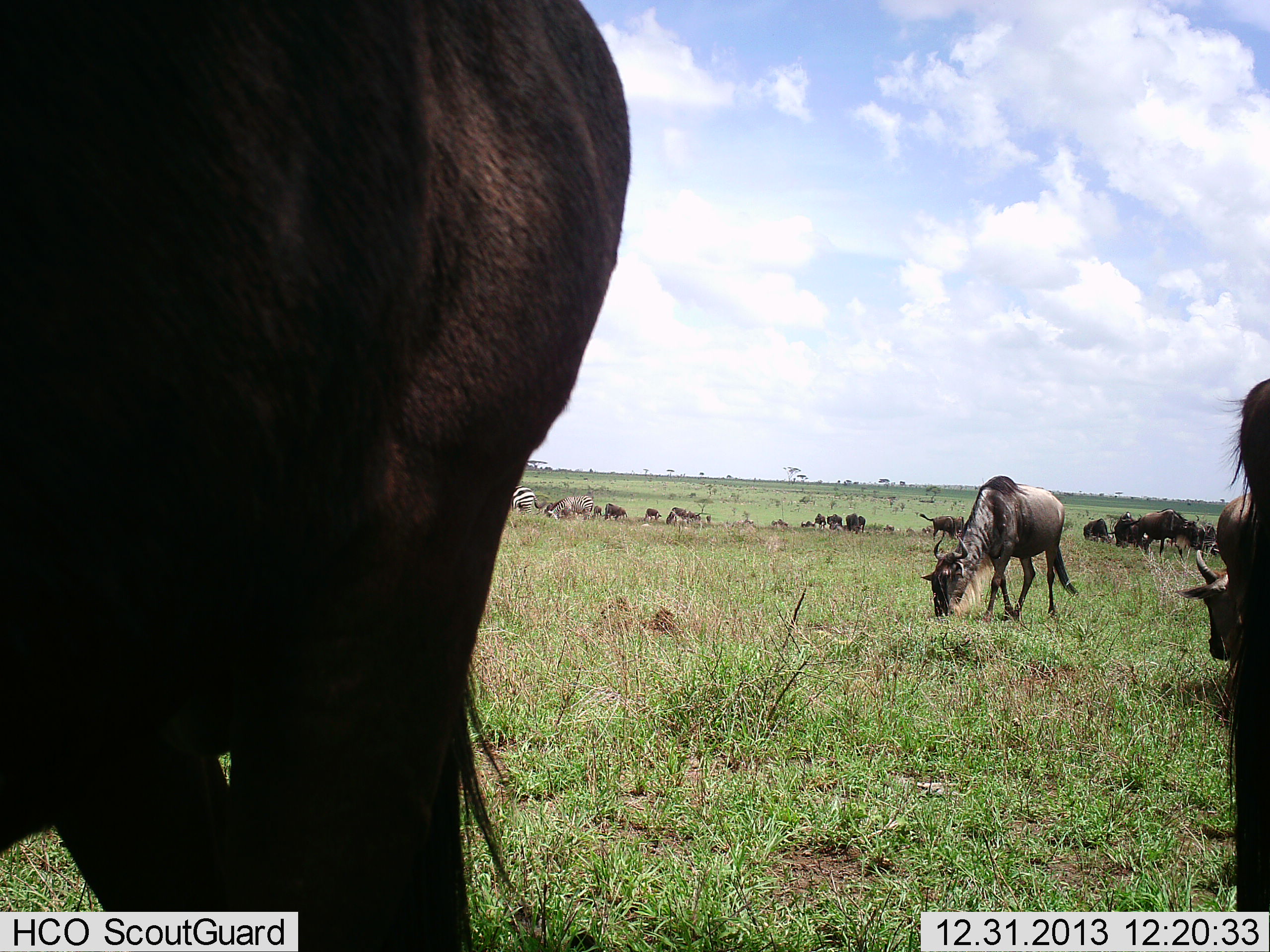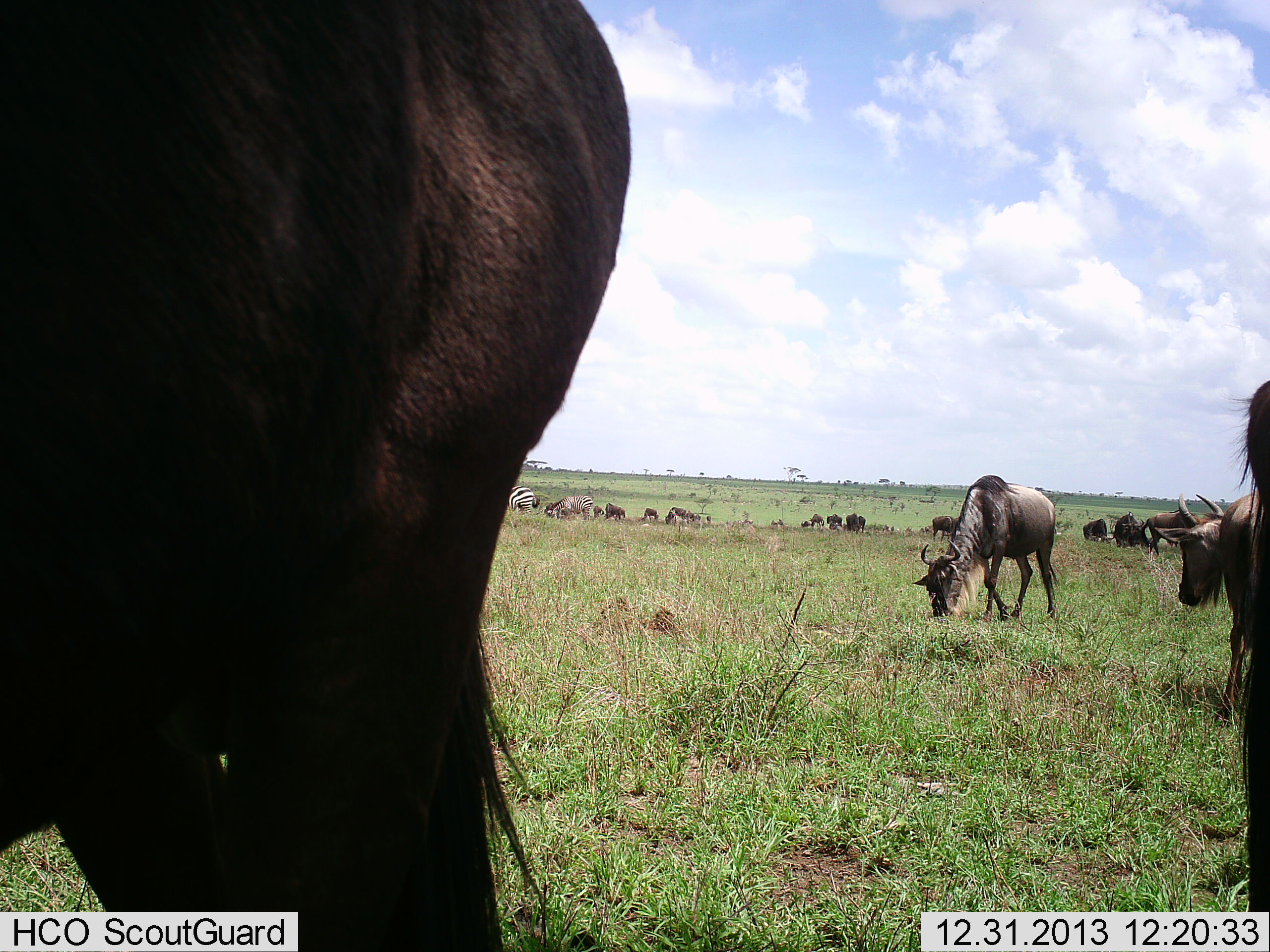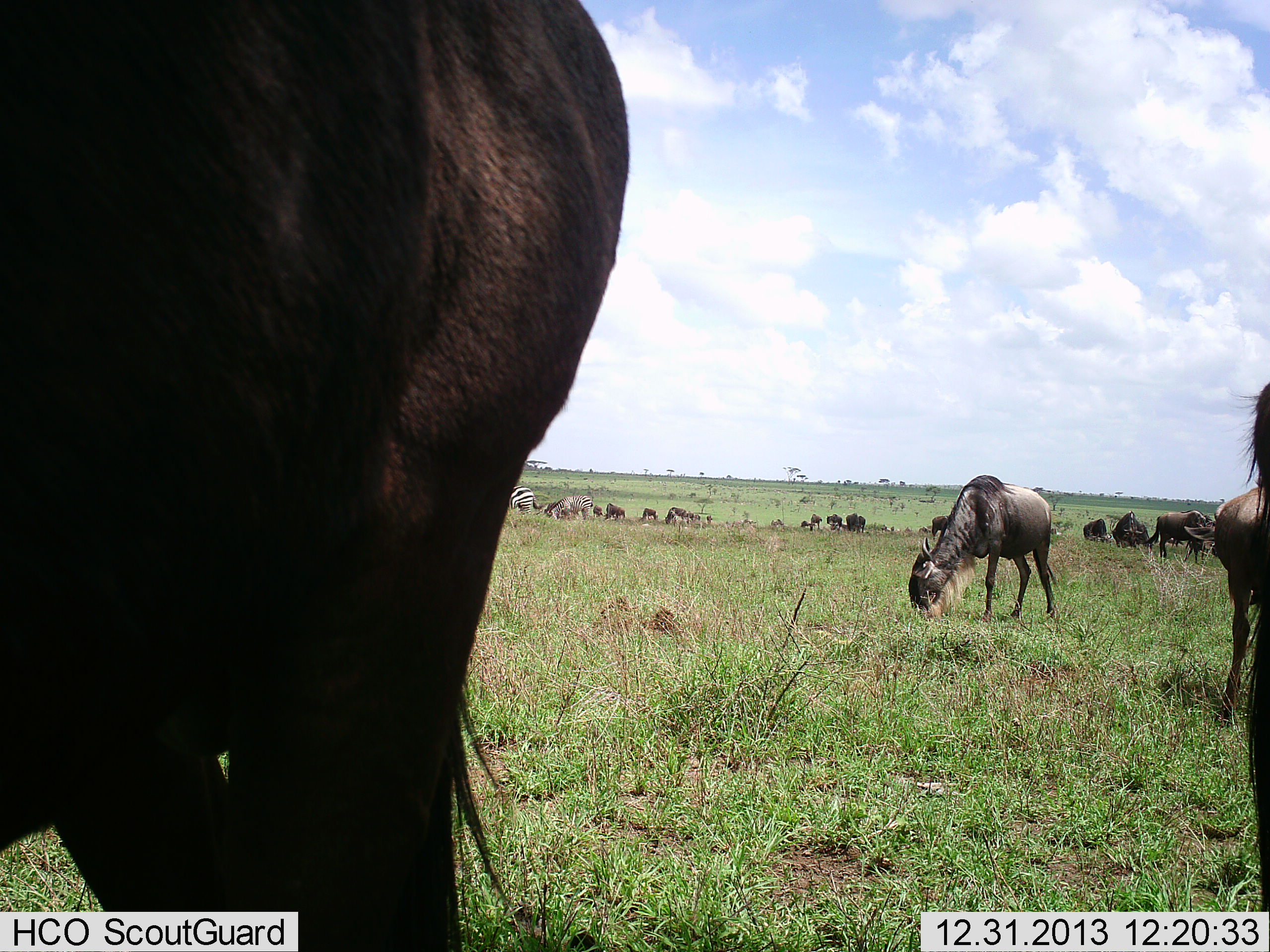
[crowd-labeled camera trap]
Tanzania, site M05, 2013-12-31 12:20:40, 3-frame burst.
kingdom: Animalia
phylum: Chordata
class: Mammalia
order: Artiodactyla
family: Bovidae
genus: Connochaetes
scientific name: Connochaetes taurinus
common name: blue wildebeest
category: wildebeest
Wildebeest (blue wildebeest) (Connochaetes taurinus), count 11-50. Behavior (volunteer vote fractions): standing 57%, resting 0%, moving 29%, interacting 0%. Young present (vote fraction): 0%. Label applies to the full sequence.